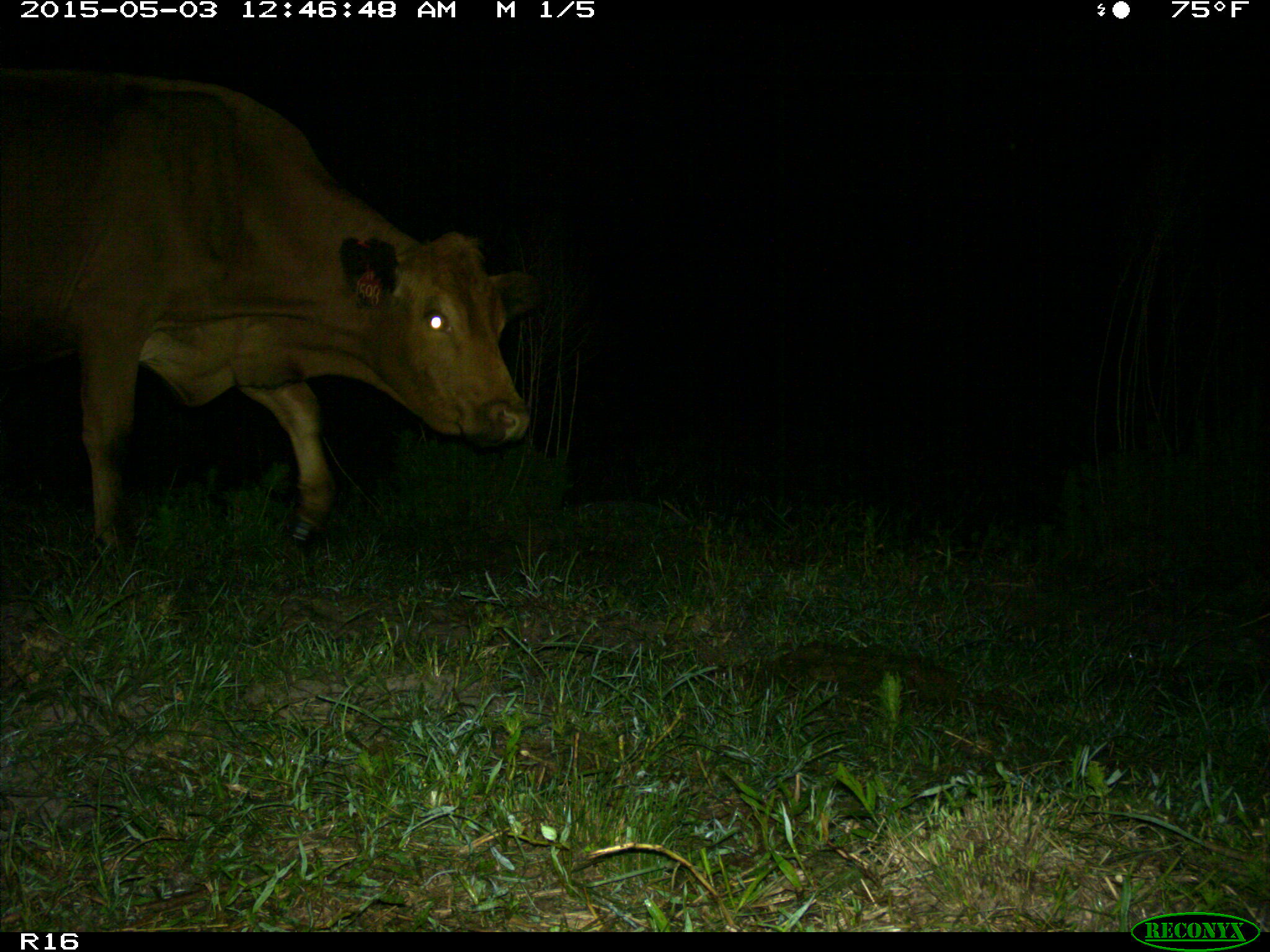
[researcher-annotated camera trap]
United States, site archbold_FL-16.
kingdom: Animalia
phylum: Chordata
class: Mammalia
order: Artiodactyla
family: Bovidae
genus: Bos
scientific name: Bos taurus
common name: domestic cow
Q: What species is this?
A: Bos taurus (domestic cow).